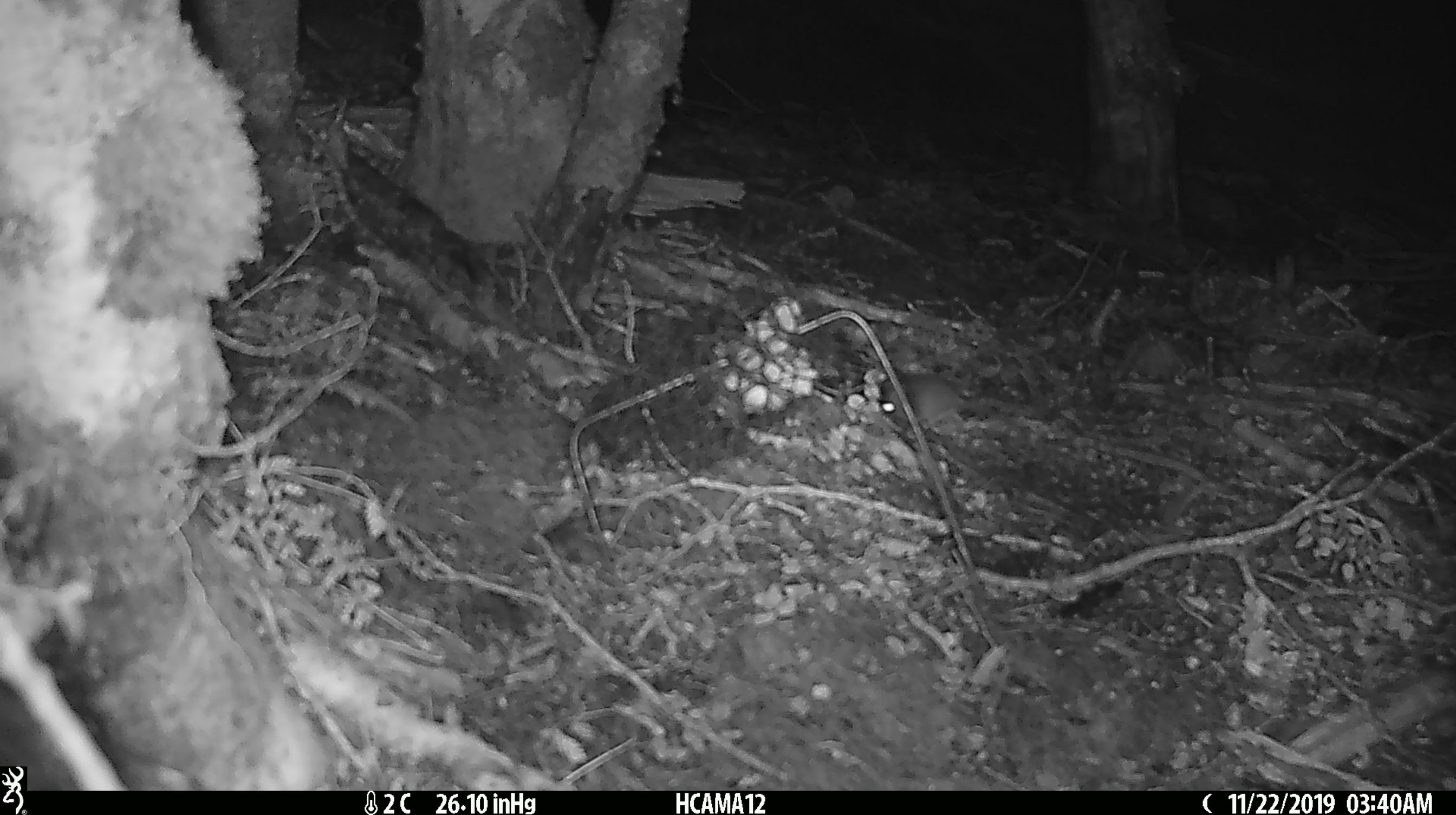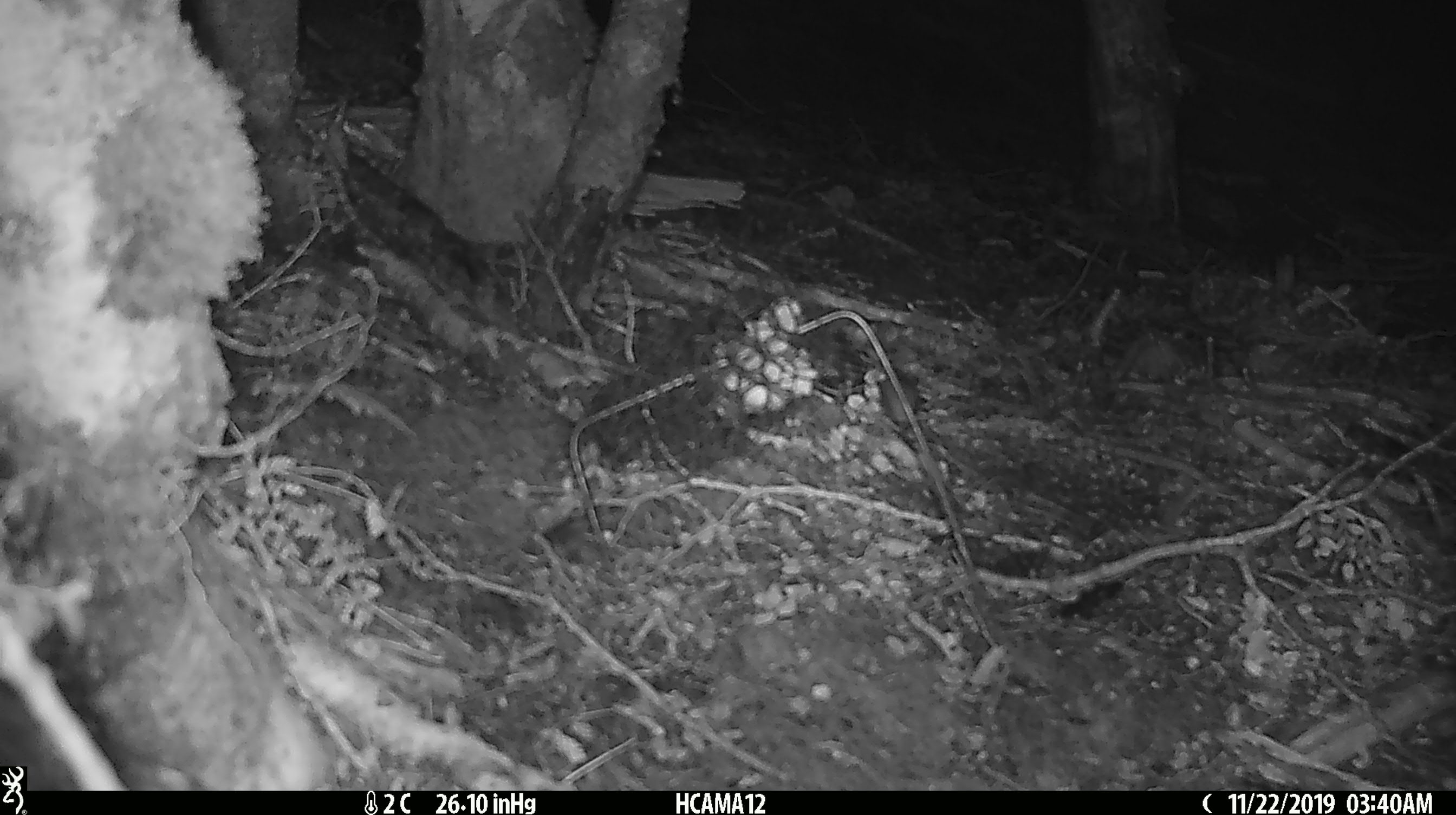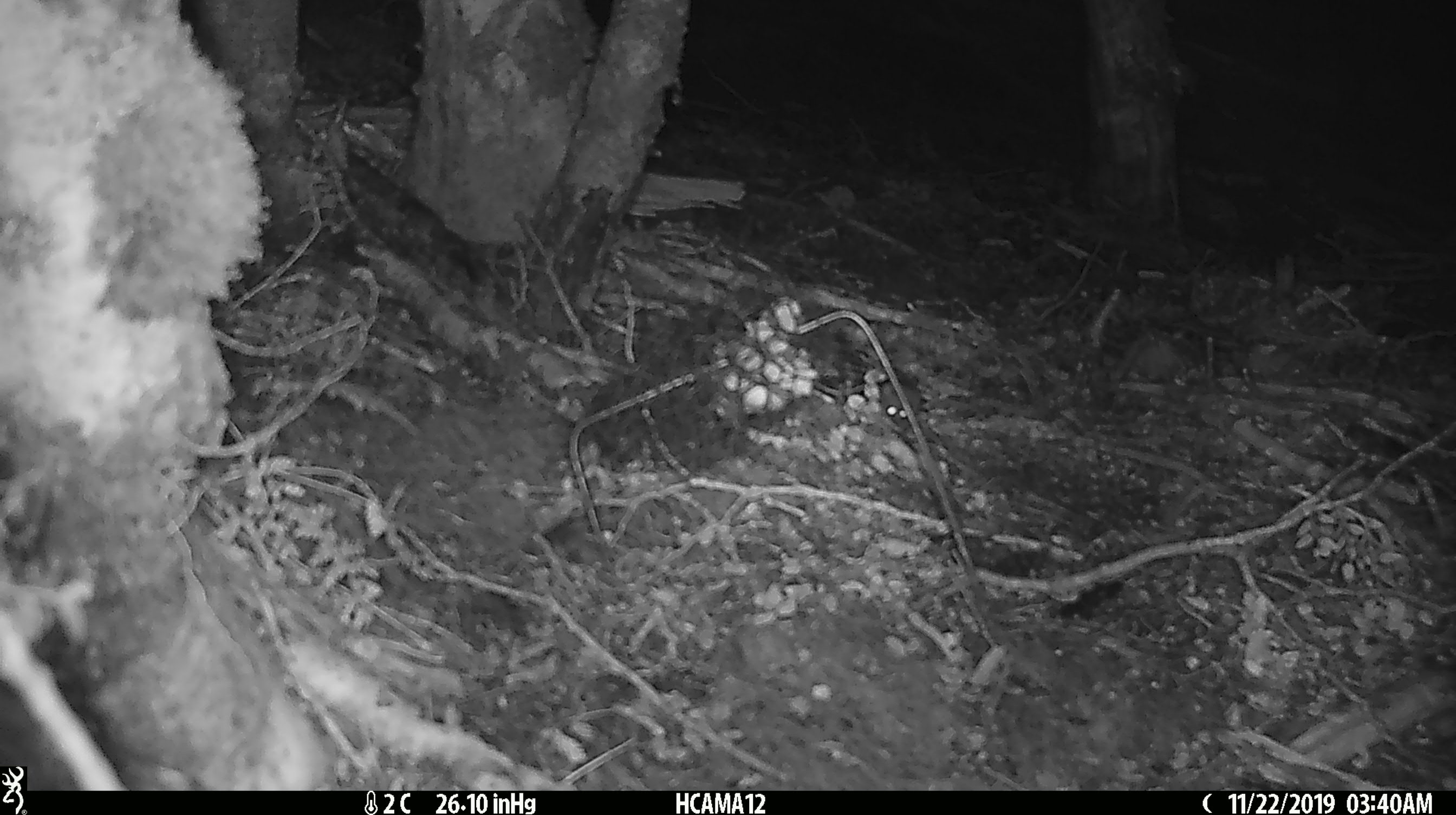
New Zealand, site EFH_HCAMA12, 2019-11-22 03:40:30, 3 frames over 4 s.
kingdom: Animalia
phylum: Chordata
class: Mammalia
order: Rodentia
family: Muridae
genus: Mus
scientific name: Mus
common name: mouse